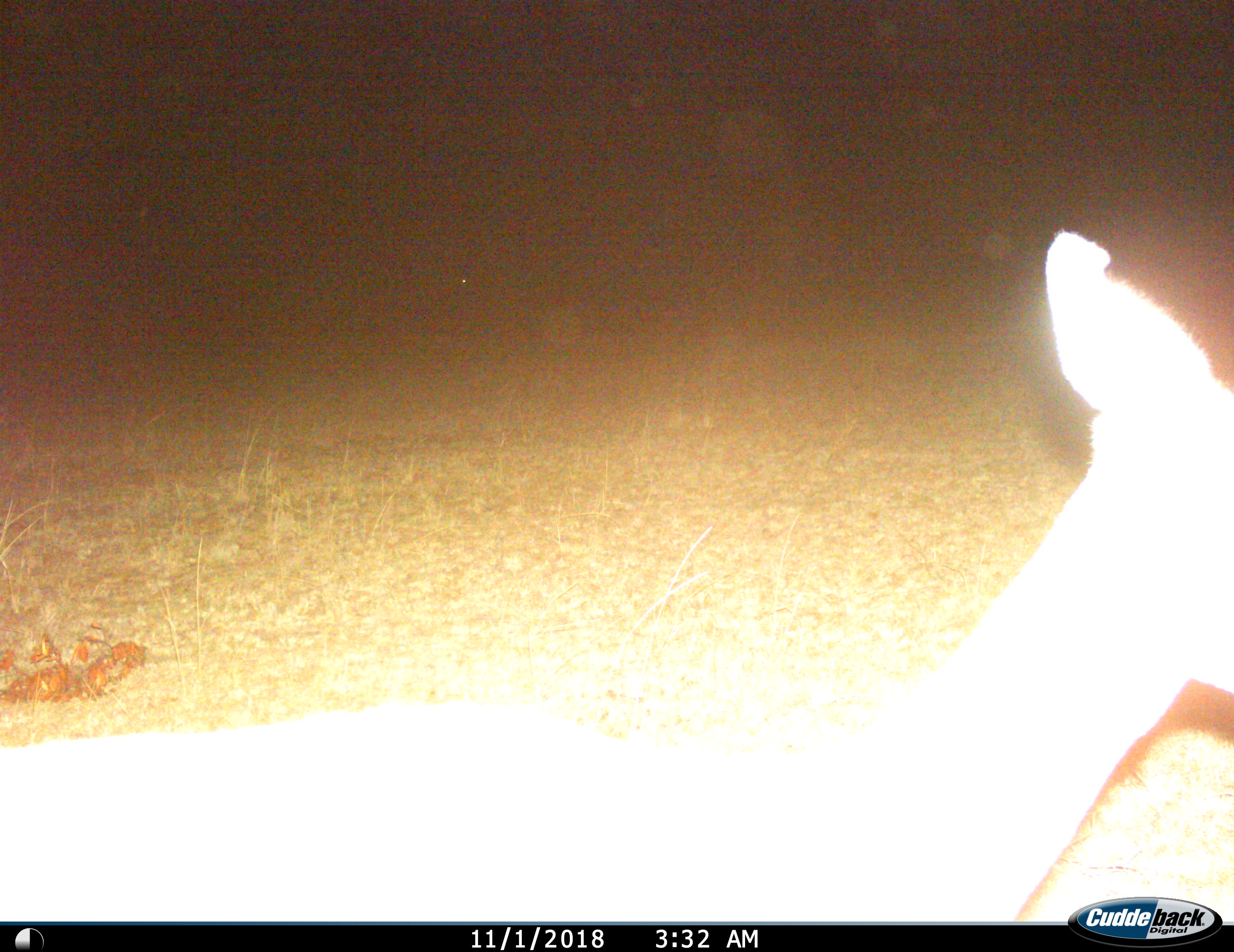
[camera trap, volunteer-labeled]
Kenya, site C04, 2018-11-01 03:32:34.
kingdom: Animalia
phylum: Chordata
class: Mammalia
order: Artiodactyla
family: Bovidae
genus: Aepyceros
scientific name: Aepyceros melampus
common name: impala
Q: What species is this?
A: Impala (Aepyceros melampus).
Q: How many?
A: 1.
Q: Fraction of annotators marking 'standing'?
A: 67%.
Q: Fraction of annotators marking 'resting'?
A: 0%.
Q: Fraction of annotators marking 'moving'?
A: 33%.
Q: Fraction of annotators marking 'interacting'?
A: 0%.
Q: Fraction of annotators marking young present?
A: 0%.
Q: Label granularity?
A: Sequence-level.